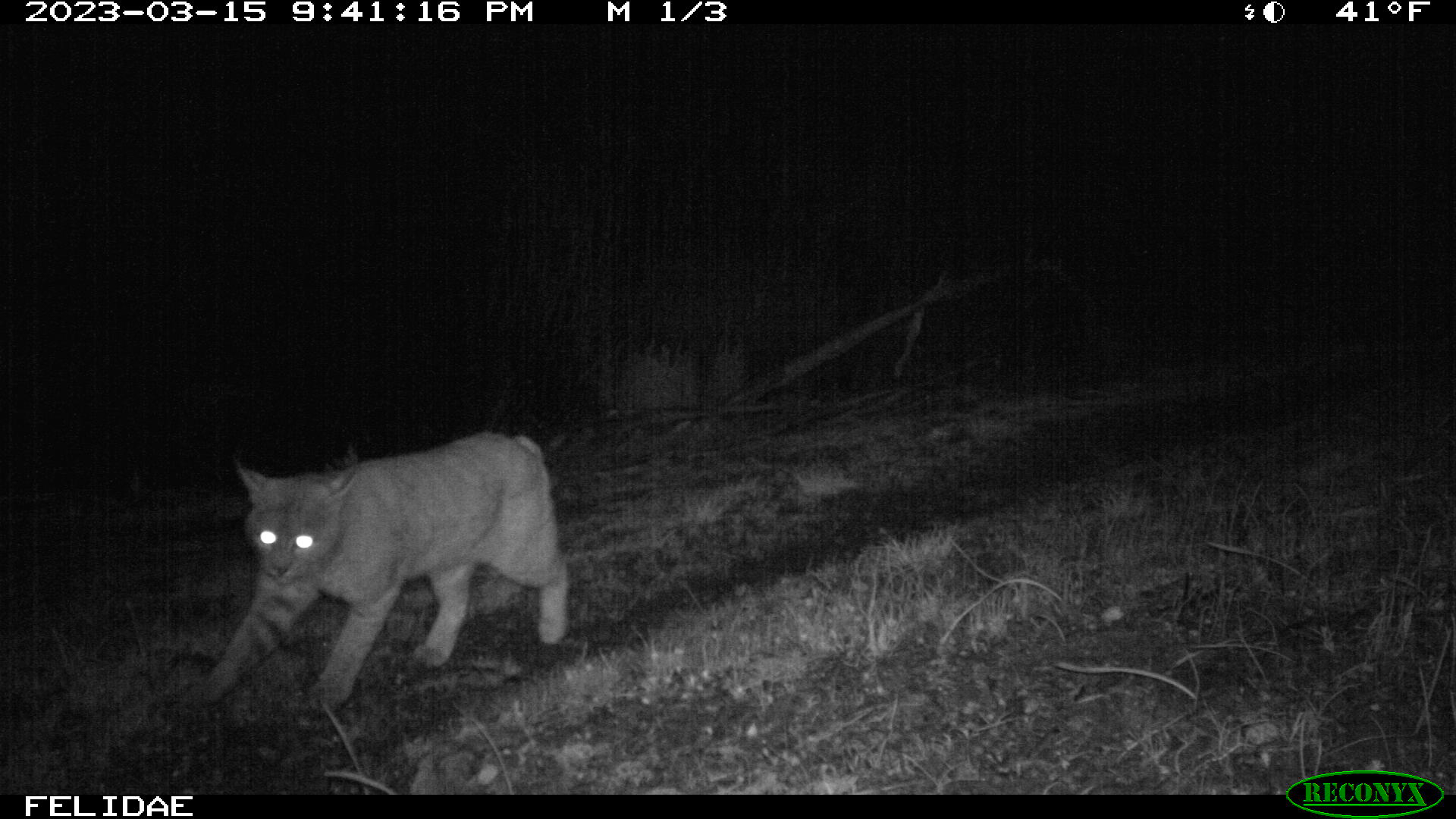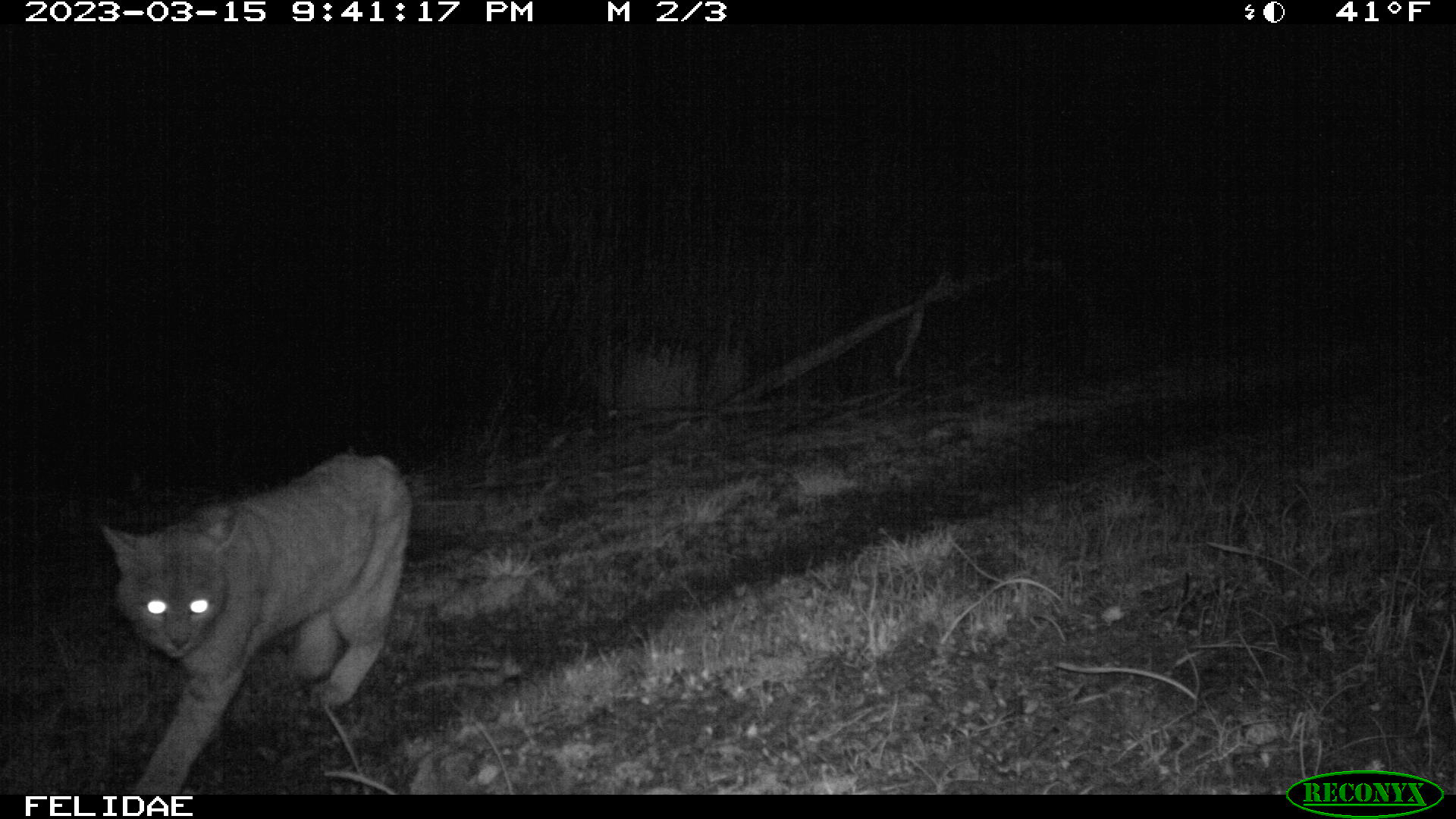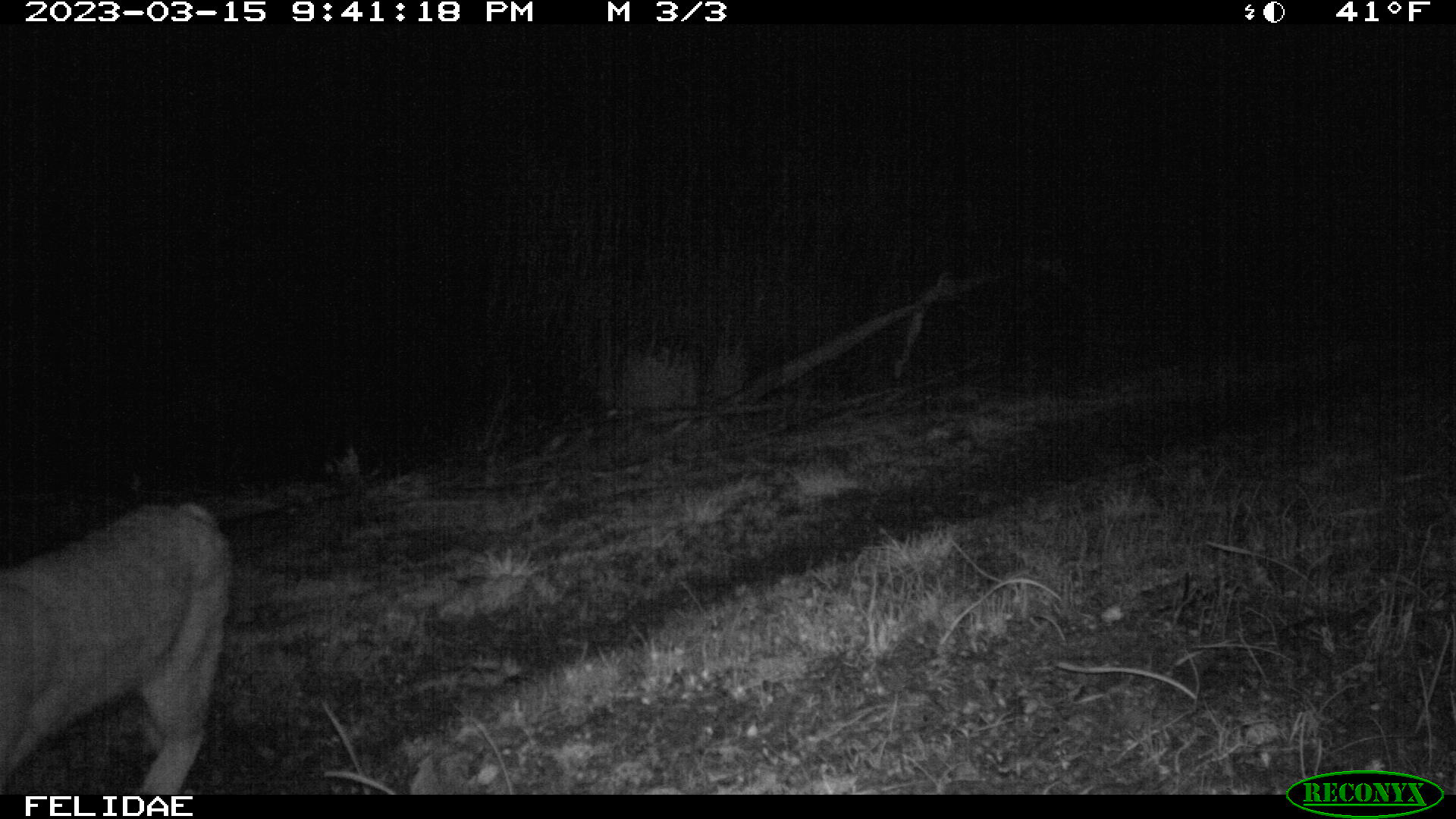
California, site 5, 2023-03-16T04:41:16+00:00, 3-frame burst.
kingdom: Animalia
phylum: Chordata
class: Mammalia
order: Carnivora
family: Felidae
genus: Lynx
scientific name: Lynx rufus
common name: bobcat